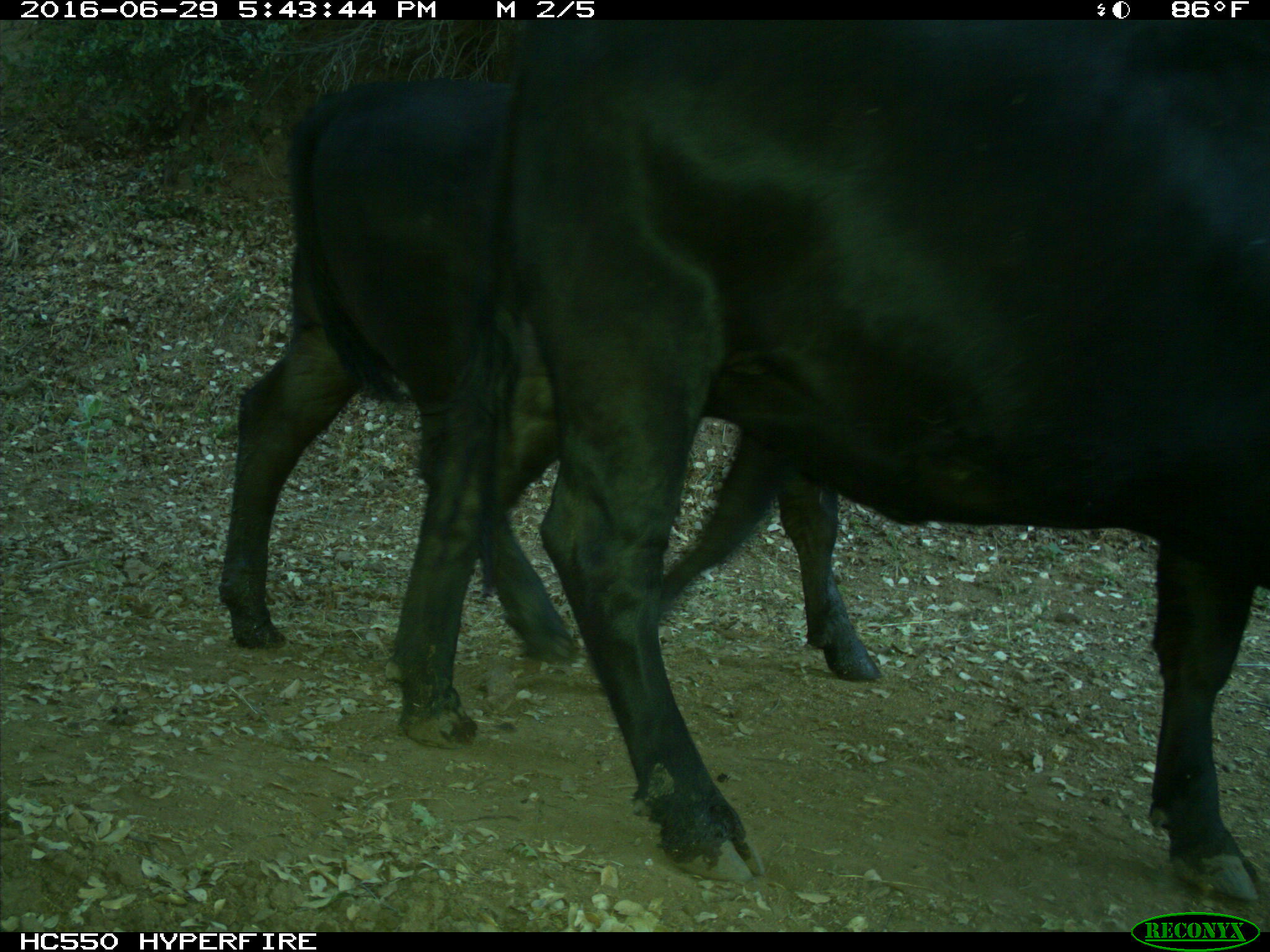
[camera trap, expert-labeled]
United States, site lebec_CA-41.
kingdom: Animalia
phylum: Chordata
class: Mammalia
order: Artiodactyla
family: Bovidae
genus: Bos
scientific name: Bos taurus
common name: domestic cow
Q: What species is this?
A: Bos taurus (domestic cow).